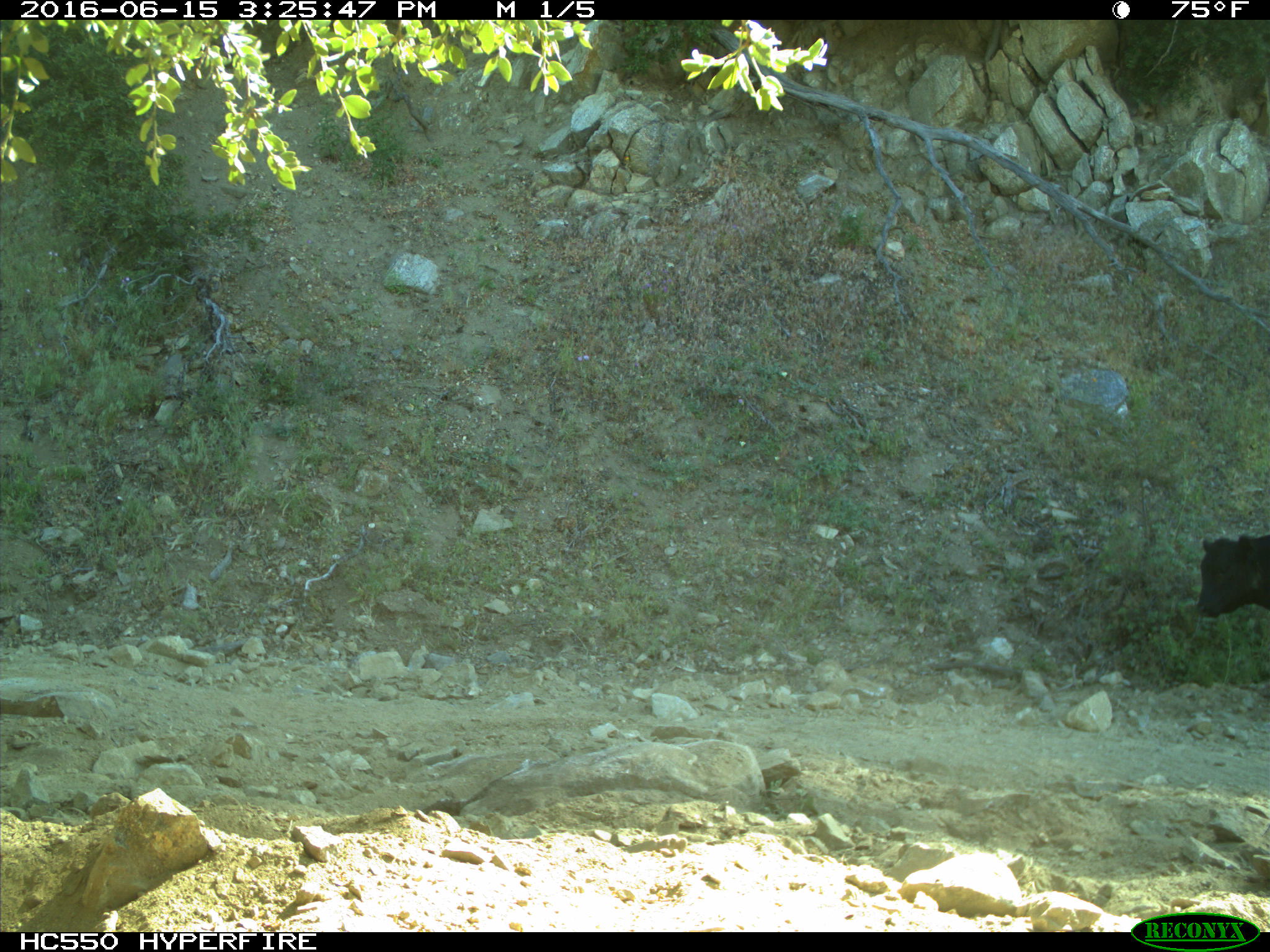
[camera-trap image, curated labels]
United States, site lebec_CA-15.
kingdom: Animalia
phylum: Chordata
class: Mammalia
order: Artiodactyla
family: Bovidae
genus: Bos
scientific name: Bos taurus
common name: domestic cow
Bos taurus (domestic cow).